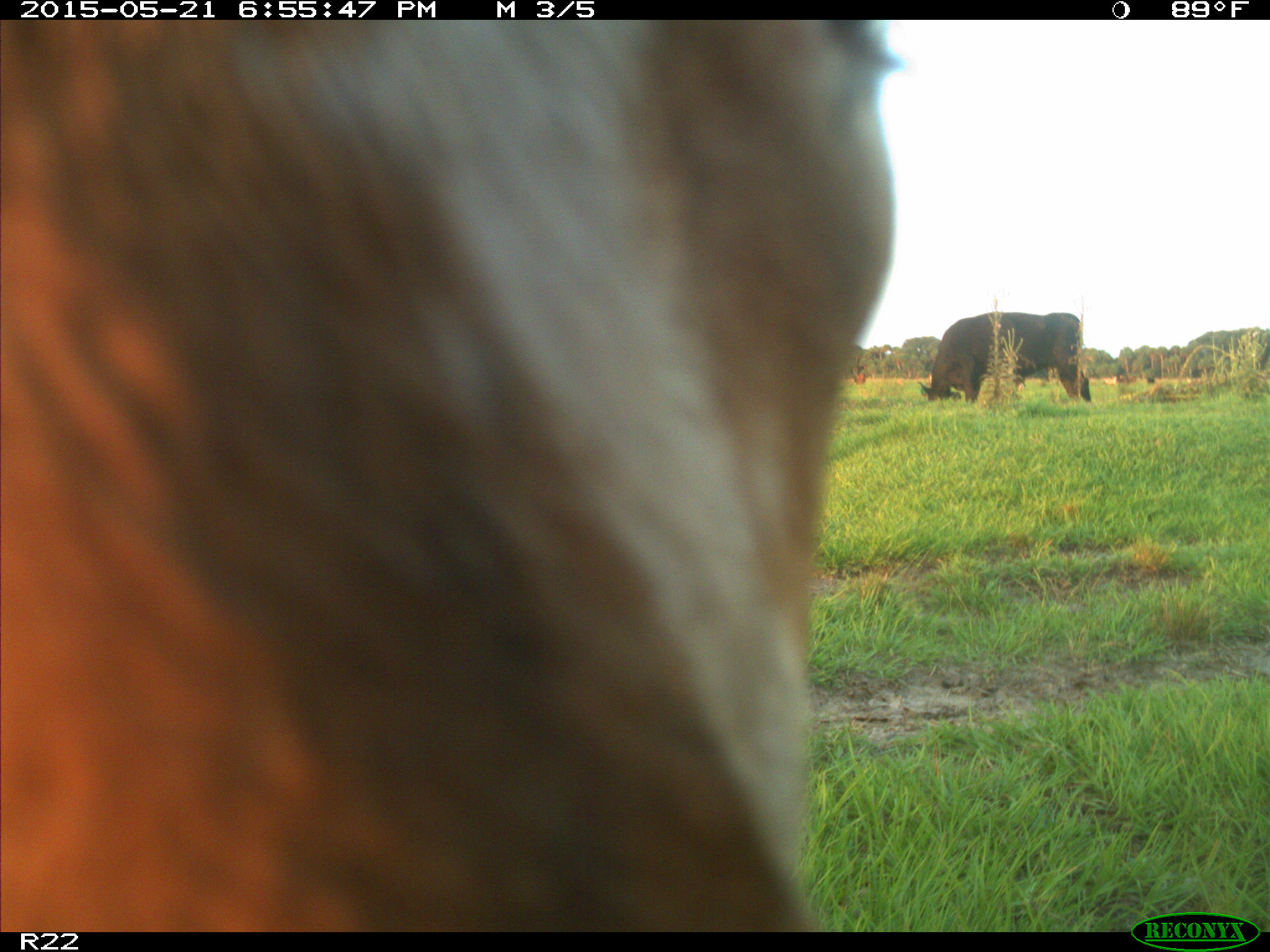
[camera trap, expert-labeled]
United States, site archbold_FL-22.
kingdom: Animalia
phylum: Chordata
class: Mammalia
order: Artiodactyla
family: Bovidae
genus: Bos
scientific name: Bos taurus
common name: domestic cow